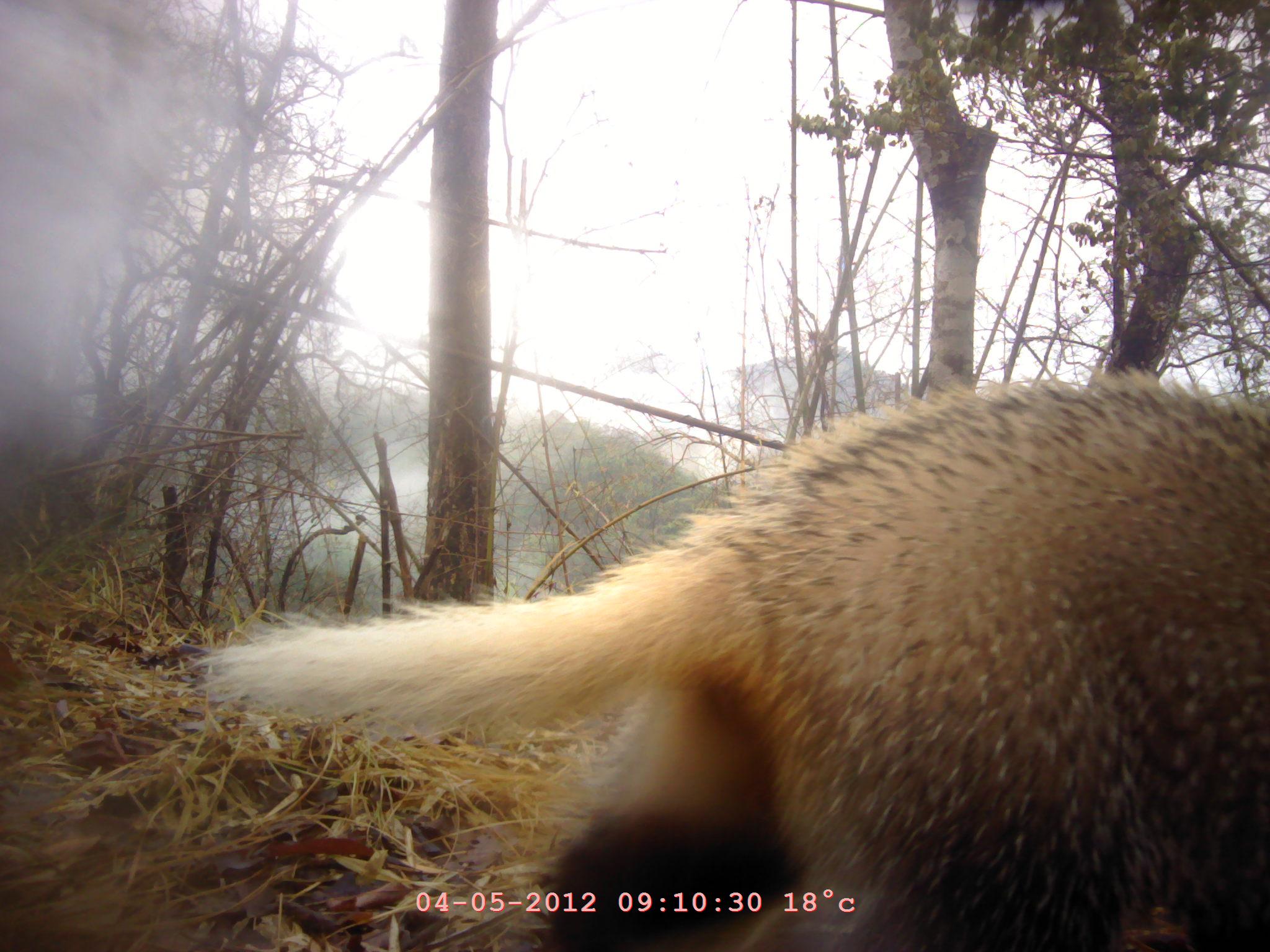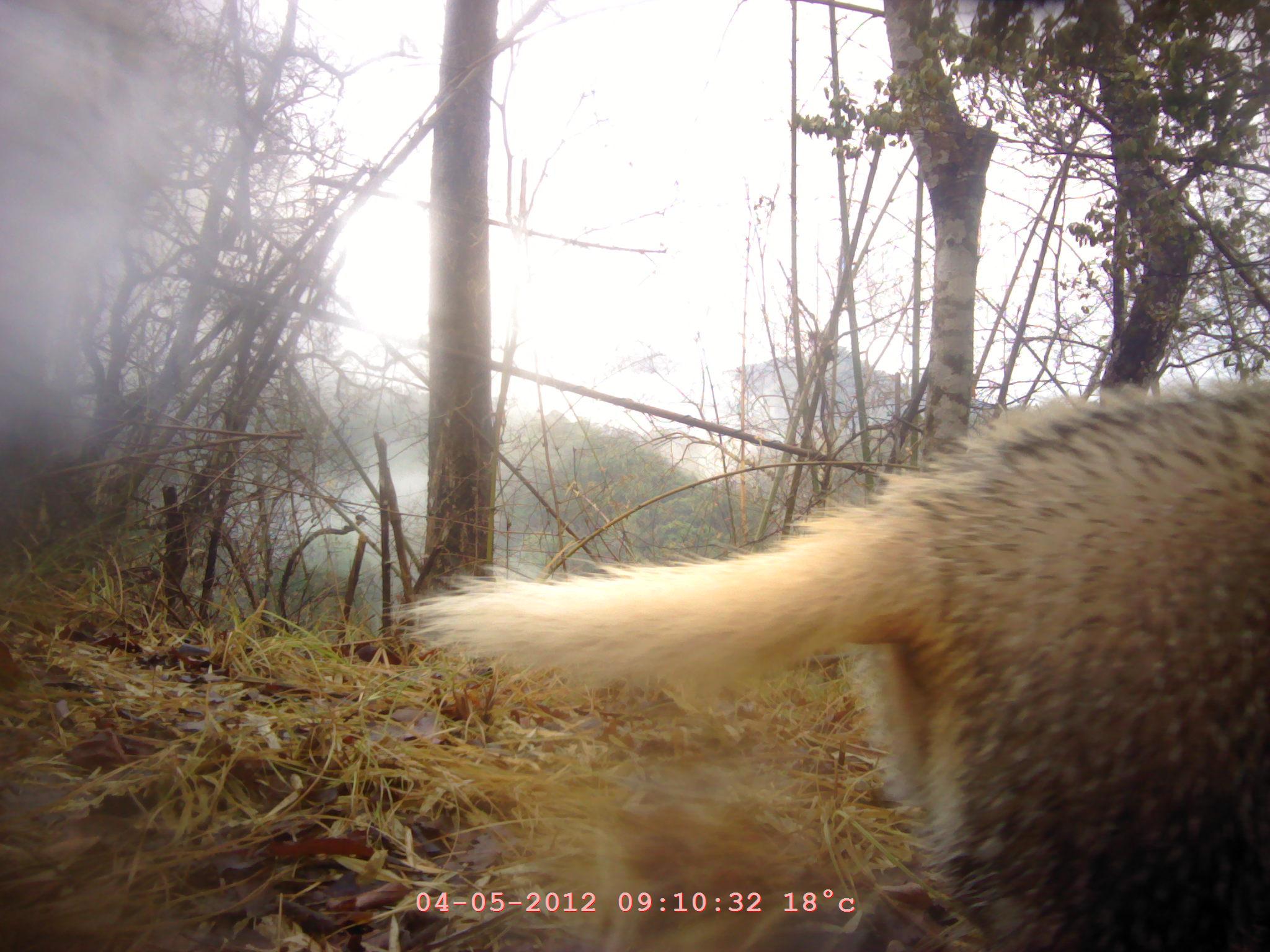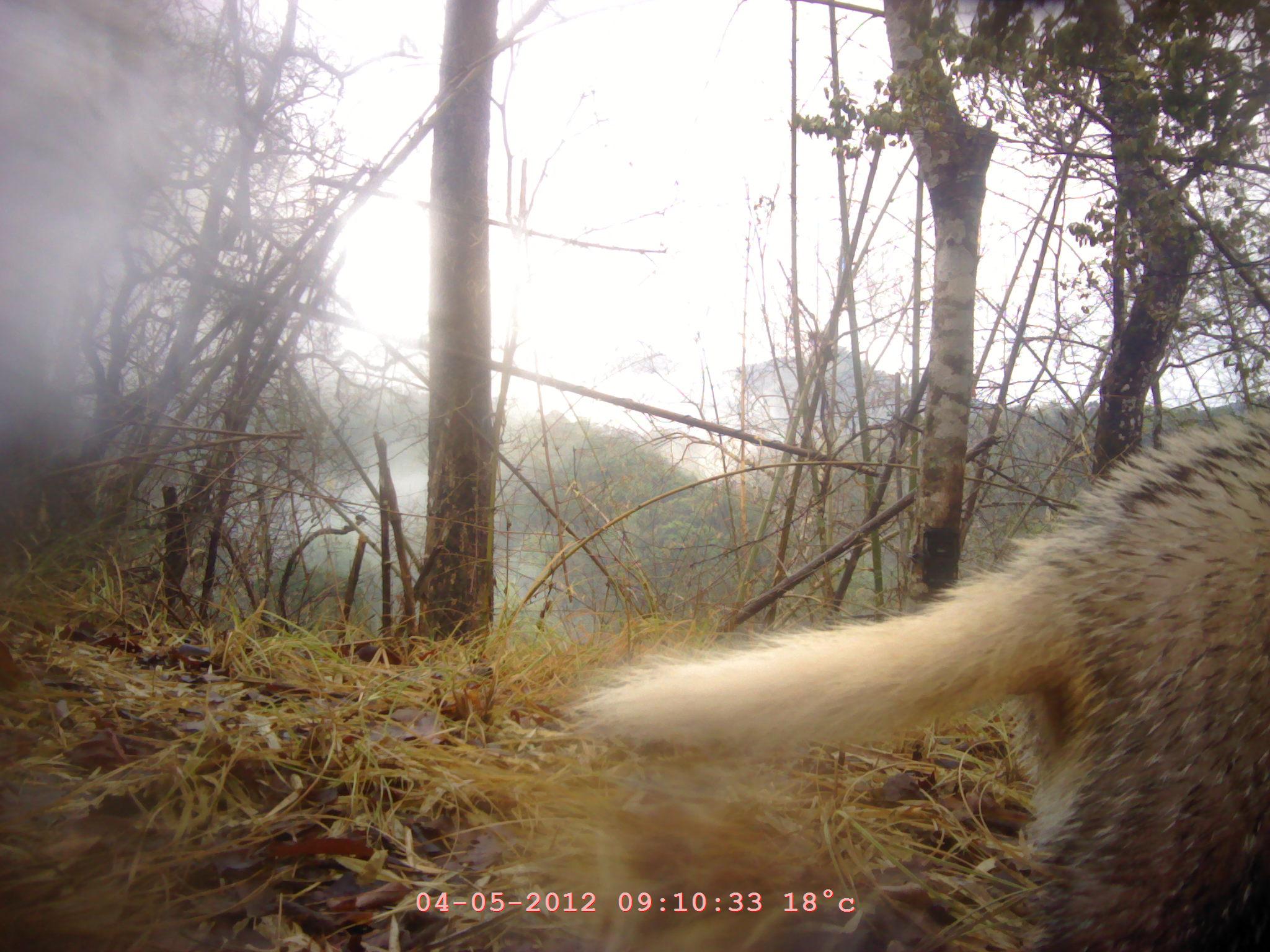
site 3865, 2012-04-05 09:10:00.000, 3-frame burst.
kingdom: Animalia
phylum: Chordata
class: Mammalia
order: Carnivora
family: Mustelidae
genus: Arctonyx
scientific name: Arctonyx collaris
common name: greater hog badger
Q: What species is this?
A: Arctonyx collaris (greater hog badger).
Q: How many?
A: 1.